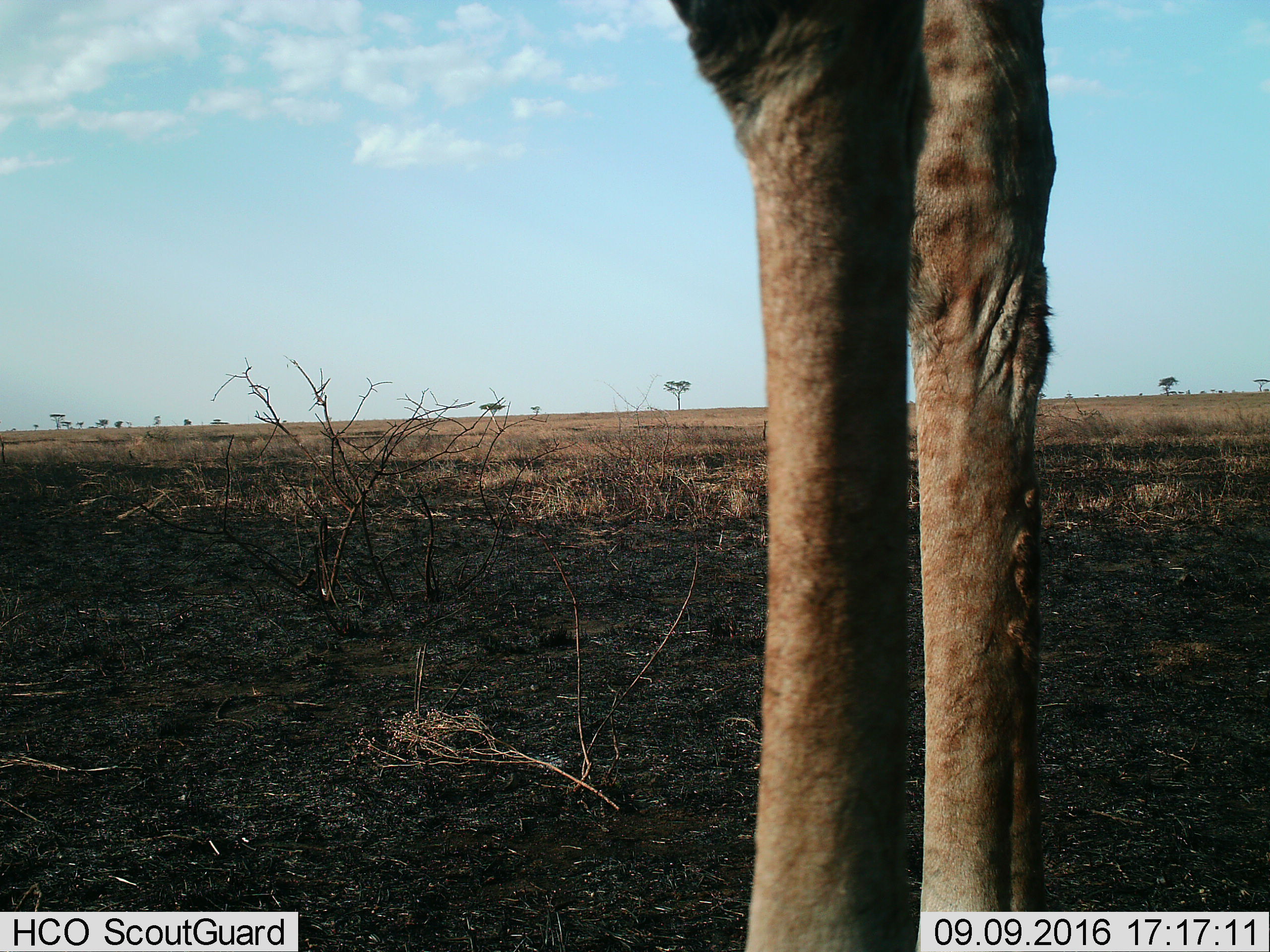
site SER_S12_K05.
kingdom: Animalia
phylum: Chordata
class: Mammalia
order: Artiodactyla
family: Giraffidae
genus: Giraffa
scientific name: Giraffa camelopardalis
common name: giraffe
Giraffe (Giraffa camelopardalis), count 1. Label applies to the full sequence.